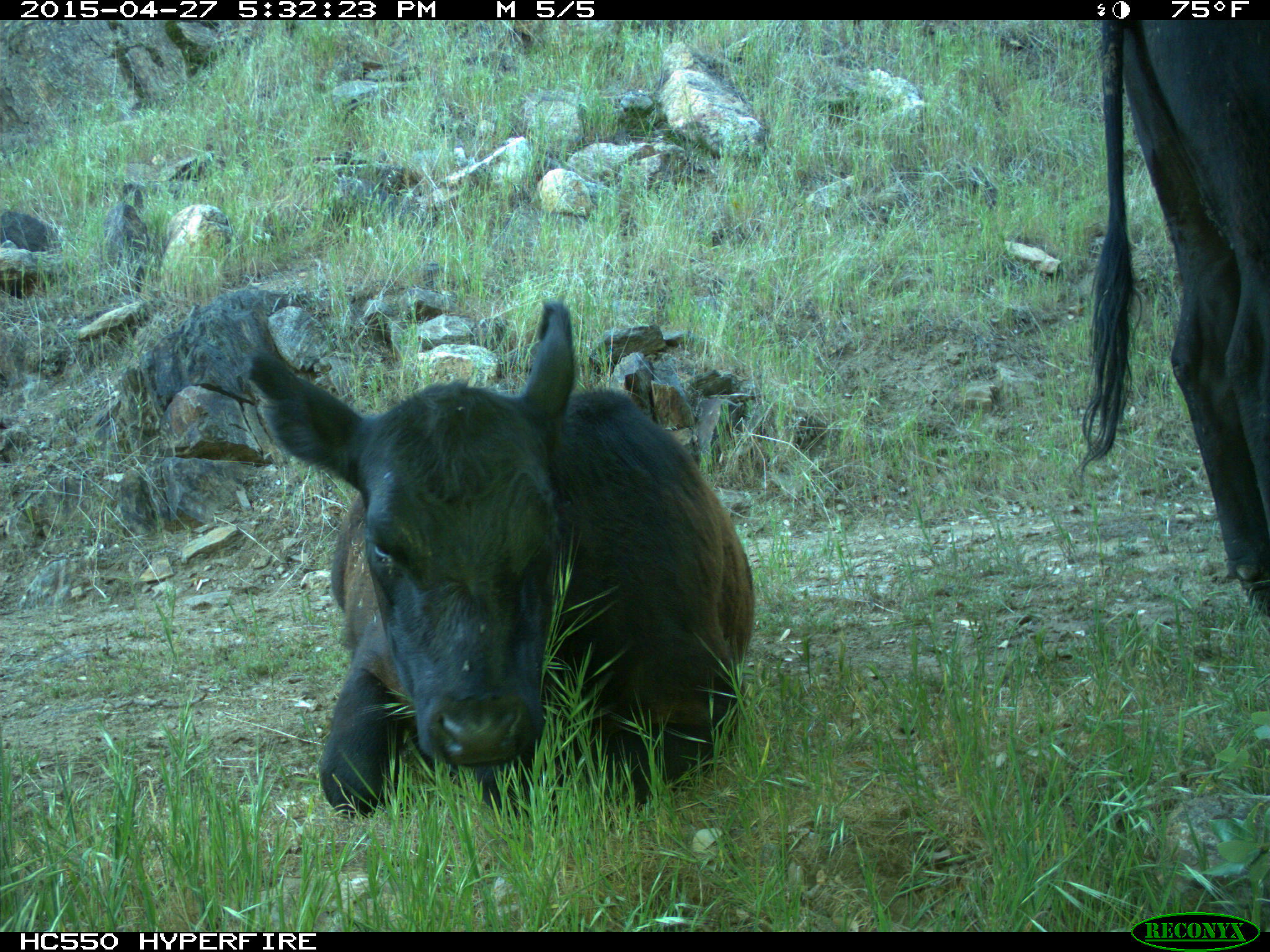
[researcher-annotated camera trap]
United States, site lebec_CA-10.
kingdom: Animalia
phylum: Chordata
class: Mammalia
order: Artiodactyla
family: Bovidae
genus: Bos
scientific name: Bos taurus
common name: domestic cow